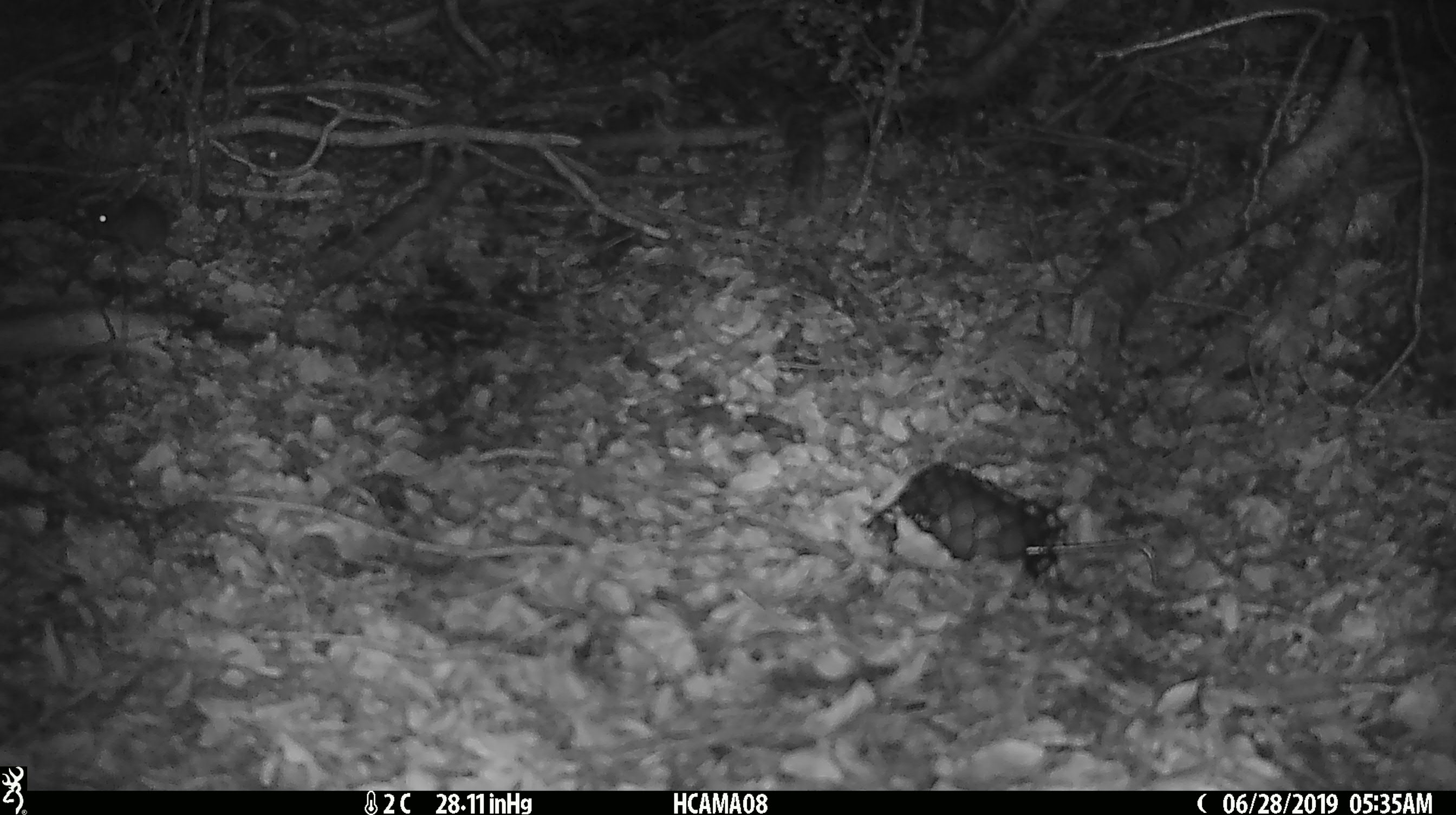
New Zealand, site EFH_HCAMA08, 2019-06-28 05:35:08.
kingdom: Animalia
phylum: Chordata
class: Mammalia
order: Rodentia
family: Muridae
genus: Mus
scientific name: Mus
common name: mouse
Mouse (Mus).